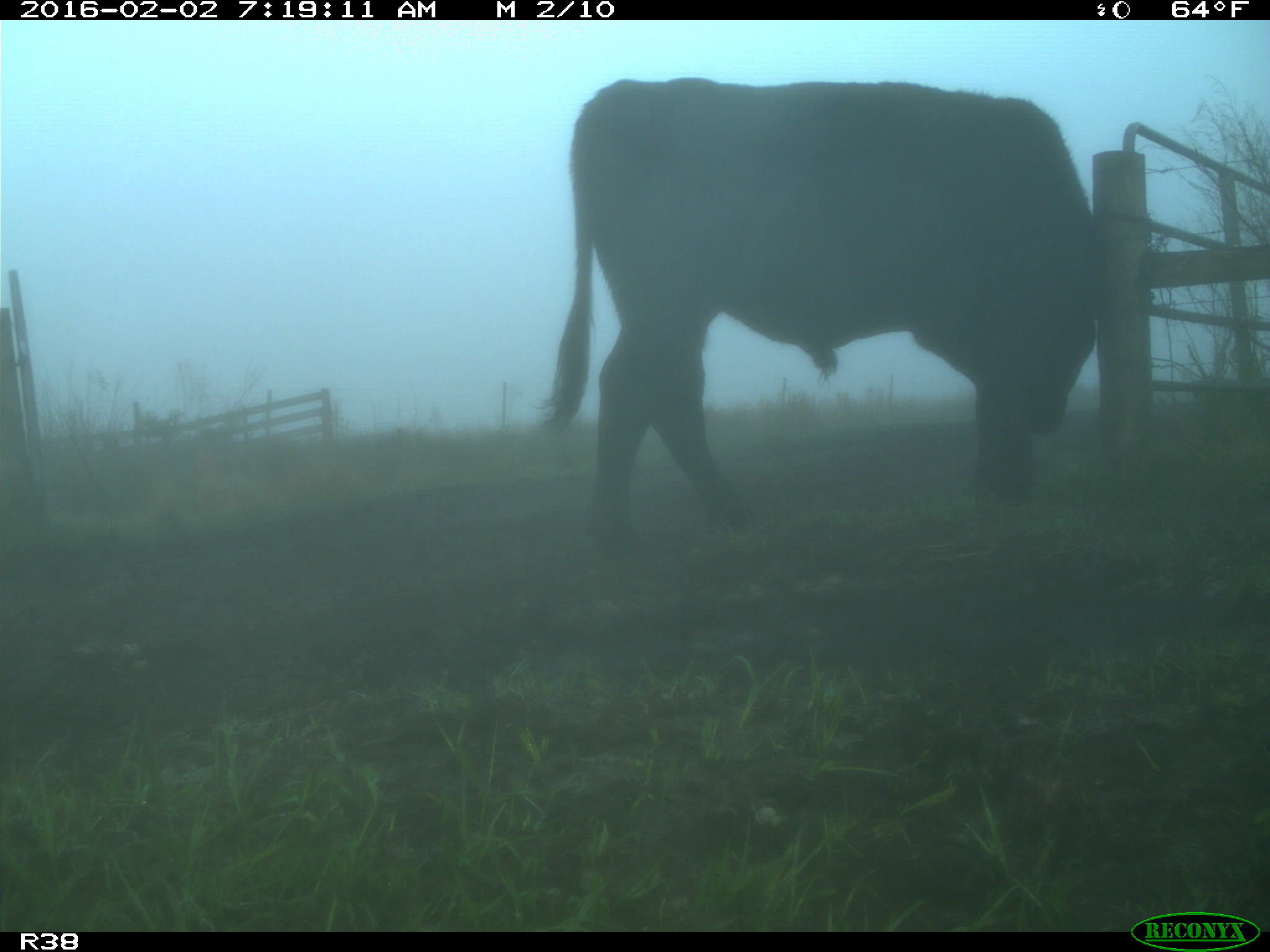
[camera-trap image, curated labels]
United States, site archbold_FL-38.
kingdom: Animalia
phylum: Chordata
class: Mammalia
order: Artiodactyla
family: Bovidae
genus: Bos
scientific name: Bos taurus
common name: domestic cow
Bos taurus (domestic cow).